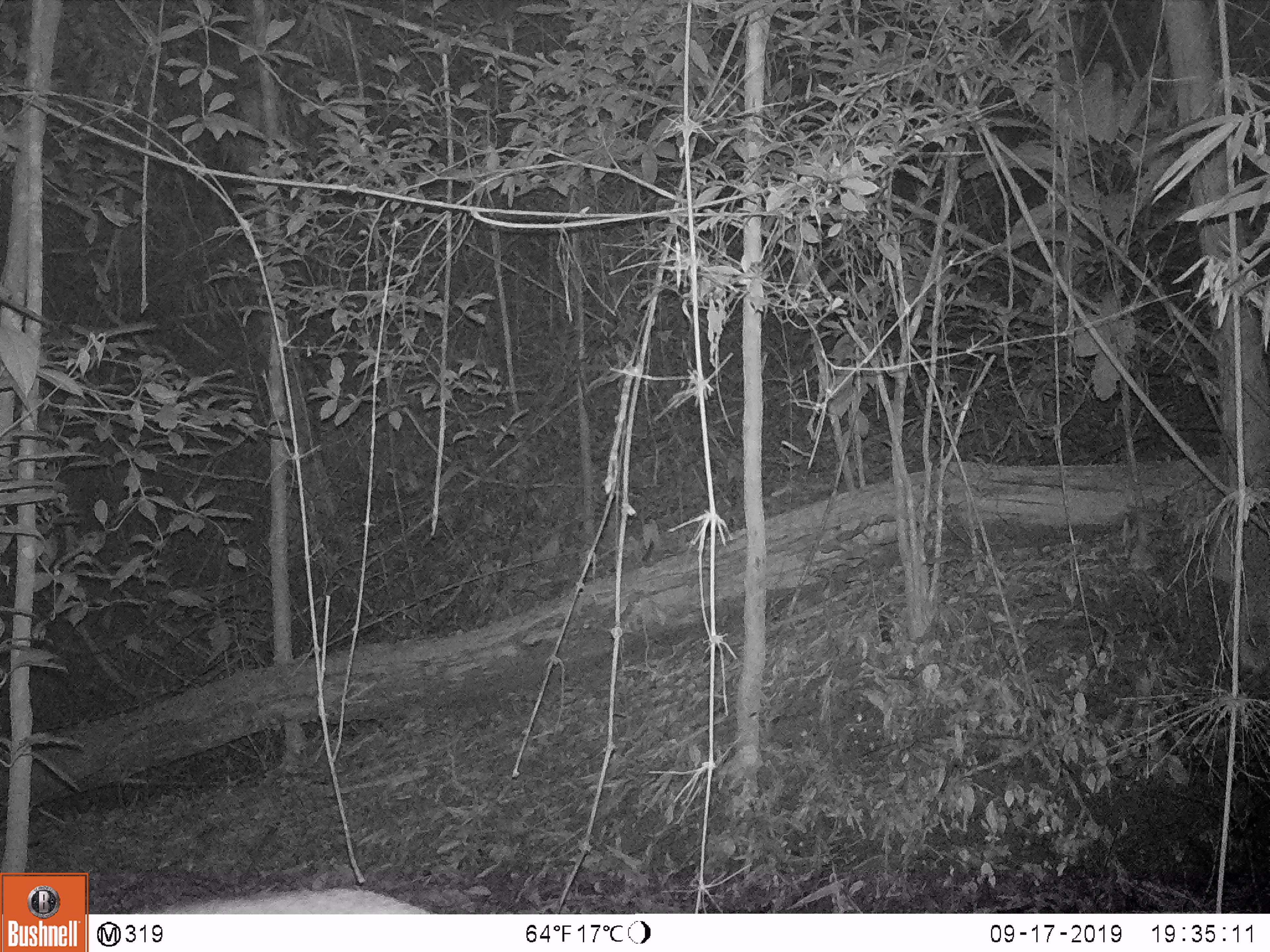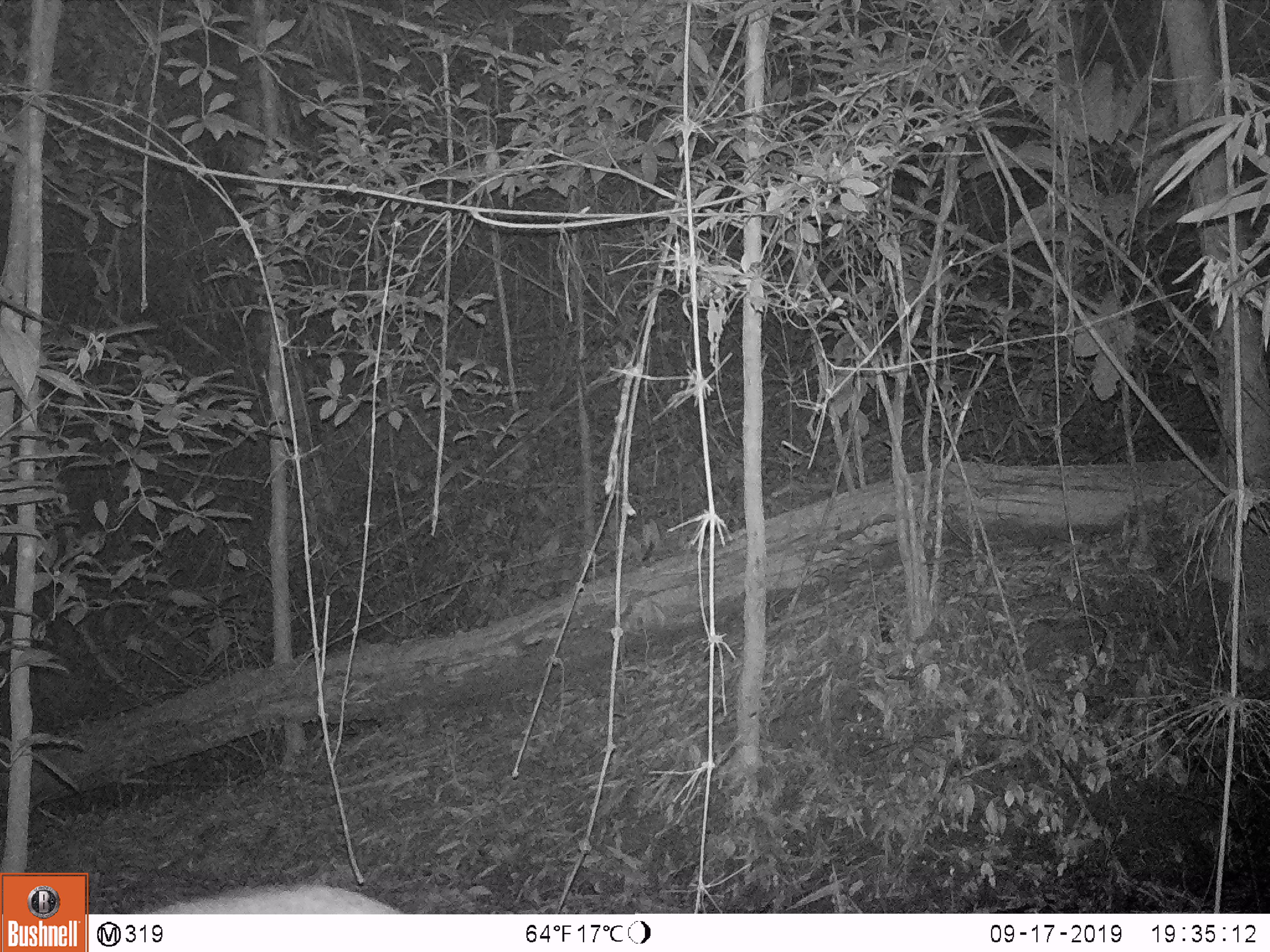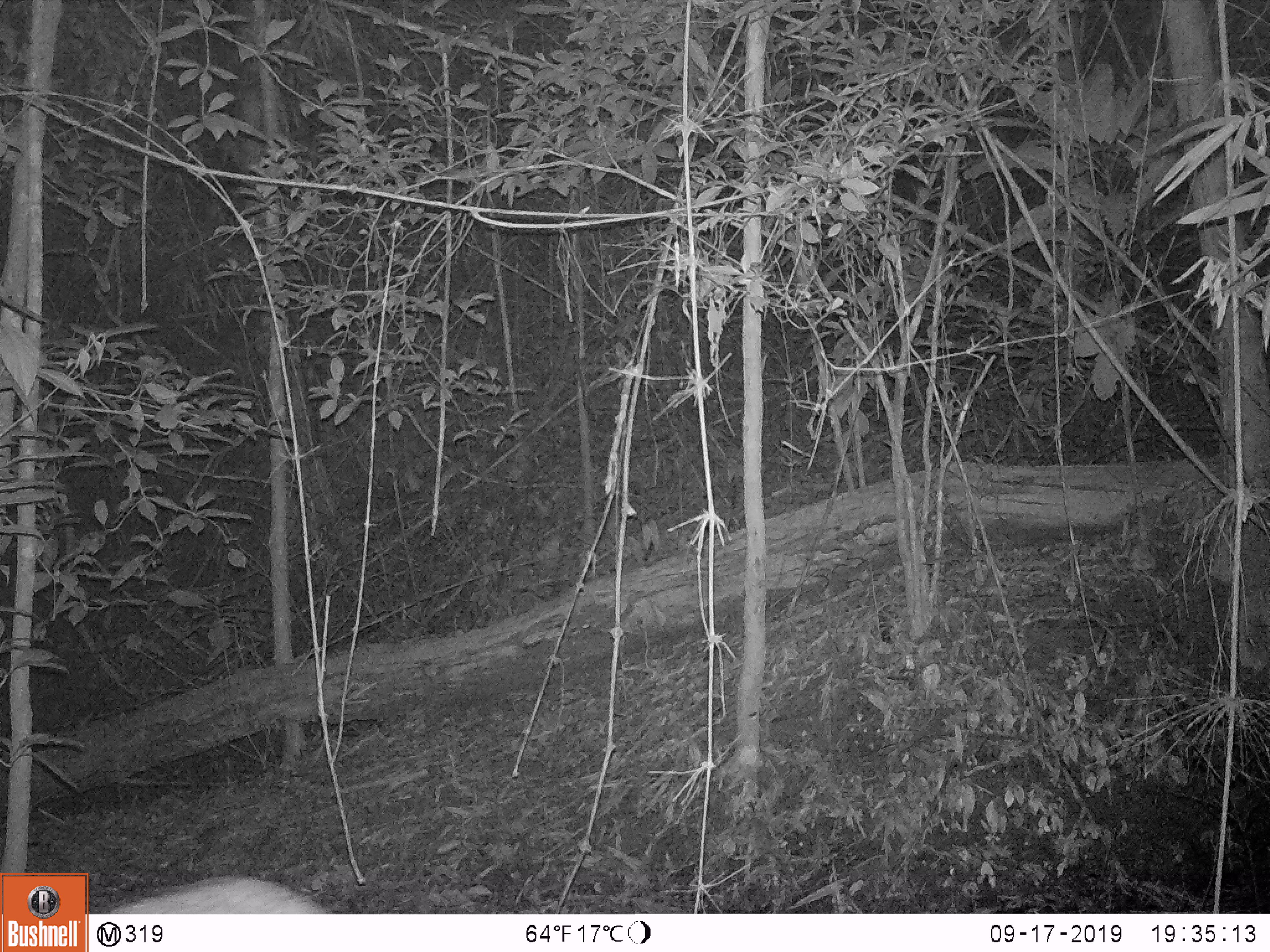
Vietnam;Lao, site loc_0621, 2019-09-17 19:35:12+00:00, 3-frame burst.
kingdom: Animalia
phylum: Chordata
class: Mammalia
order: Artiodactyla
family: Suidae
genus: Sus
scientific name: Sus scrofa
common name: eurasian wild pig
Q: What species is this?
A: Eurasian wild pig (Sus scrofa).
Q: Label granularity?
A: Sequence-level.